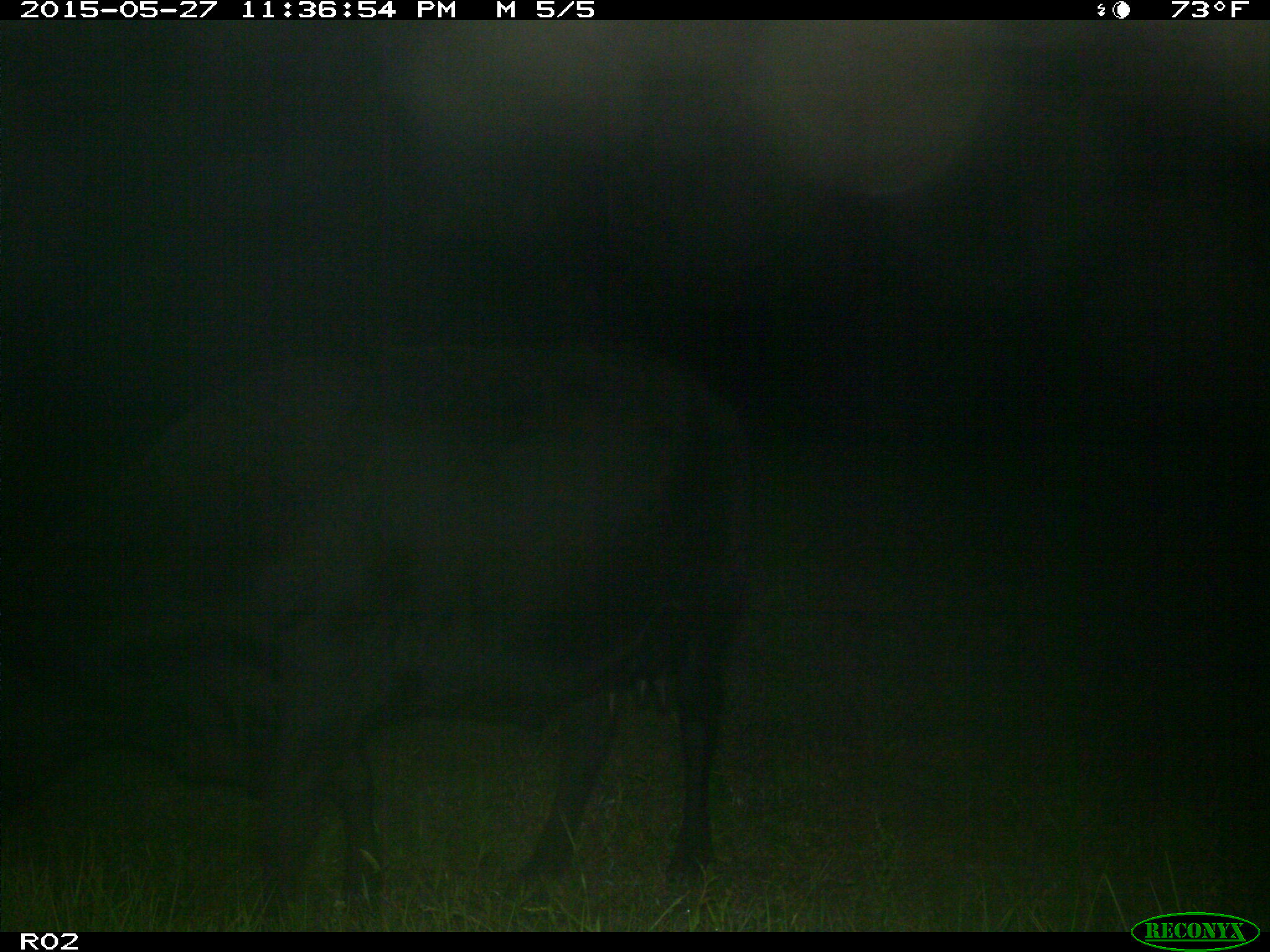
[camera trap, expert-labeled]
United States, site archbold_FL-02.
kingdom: Animalia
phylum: Chordata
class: Mammalia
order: Artiodactyla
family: Bovidae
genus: Bos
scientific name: Bos taurus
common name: domestic cow